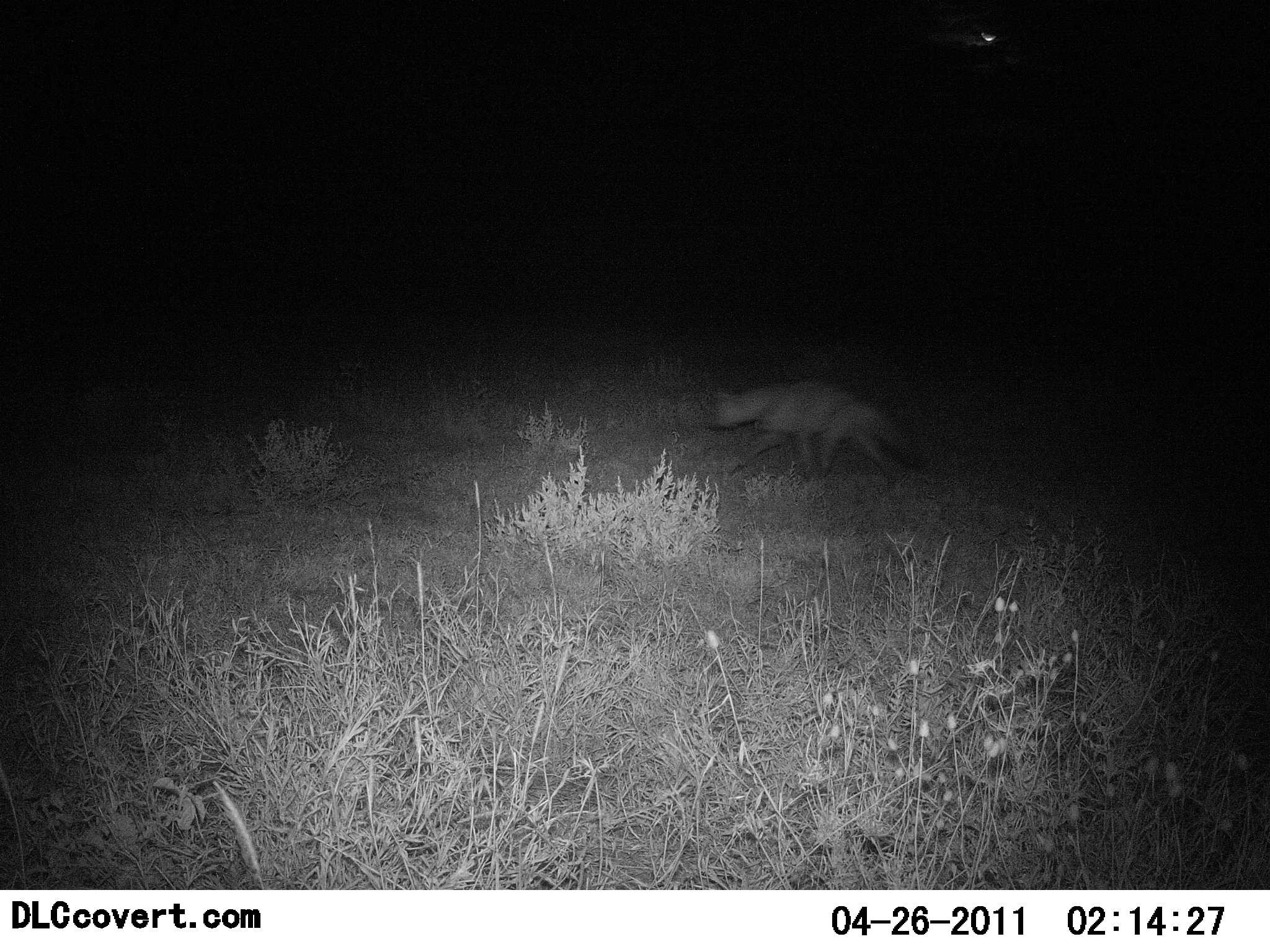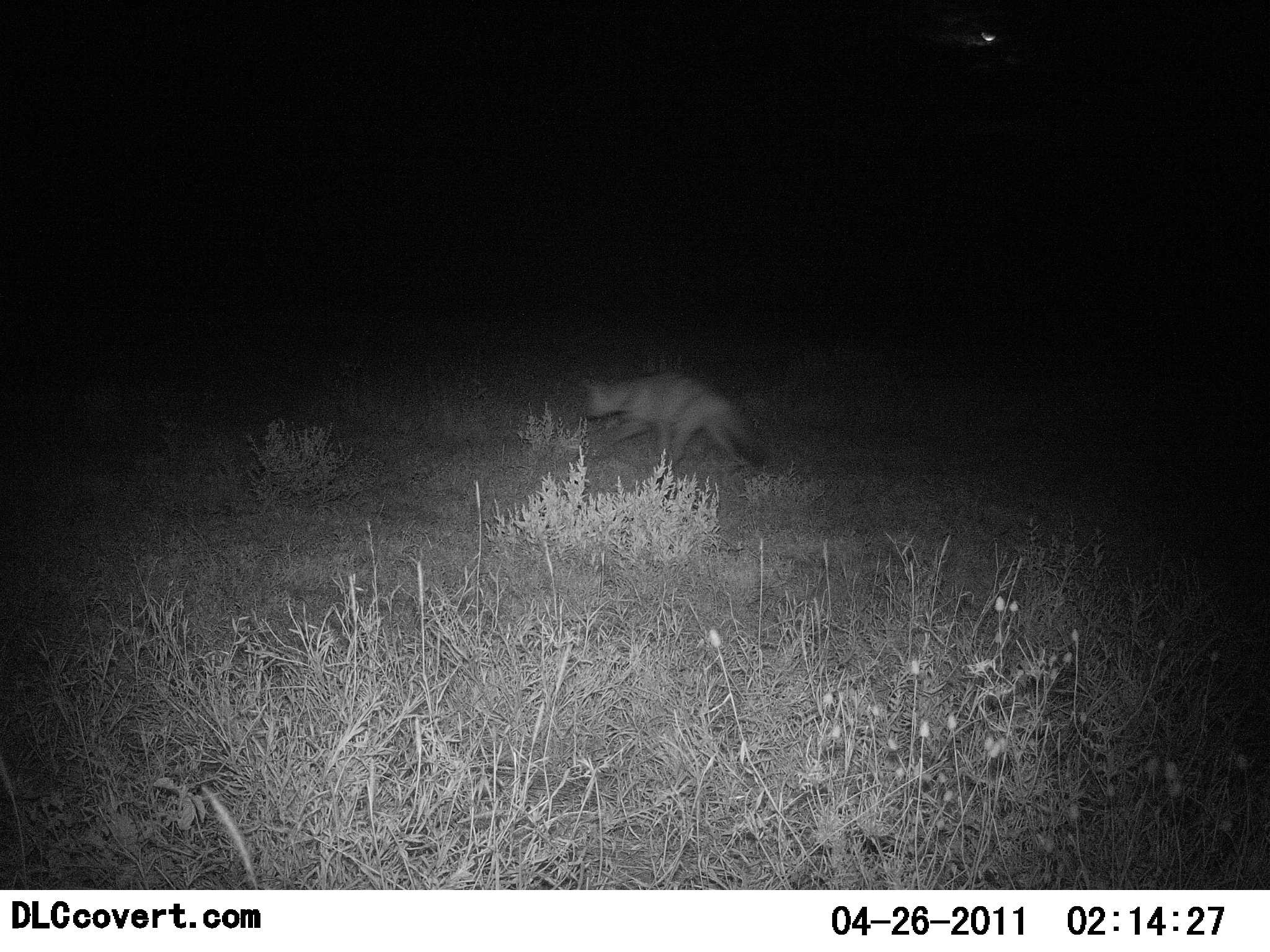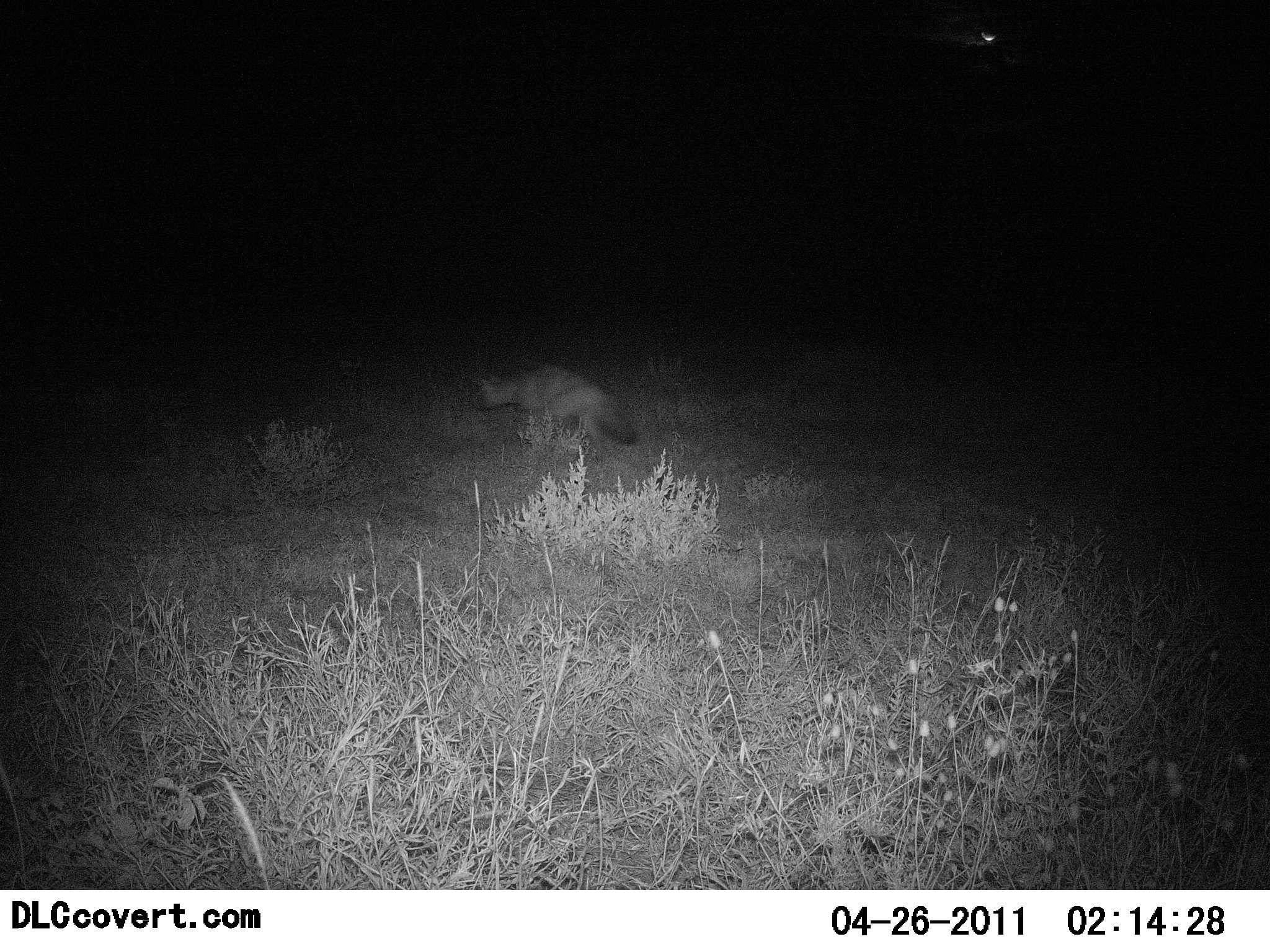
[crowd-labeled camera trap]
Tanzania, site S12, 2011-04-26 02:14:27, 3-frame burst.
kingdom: Animalia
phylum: Chordata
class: Mammalia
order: Carnivora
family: Canidae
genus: Otocyon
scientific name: Otocyon megalotis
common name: bat-eared fox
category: batearedfox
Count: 1.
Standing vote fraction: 0%.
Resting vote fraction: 0%.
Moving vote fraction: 100%.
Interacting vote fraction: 0%.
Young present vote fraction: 0%.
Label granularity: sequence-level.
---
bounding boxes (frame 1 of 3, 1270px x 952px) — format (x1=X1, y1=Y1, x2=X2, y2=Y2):
animal: (x1=704, y1=382, x2=938, y2=492)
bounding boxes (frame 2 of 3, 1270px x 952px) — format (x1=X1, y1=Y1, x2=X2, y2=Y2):
animal: (x1=579, y1=369, x2=771, y2=485)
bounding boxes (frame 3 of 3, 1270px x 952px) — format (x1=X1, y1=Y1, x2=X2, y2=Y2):
animal: (x1=469, y1=366, x2=639, y2=455)